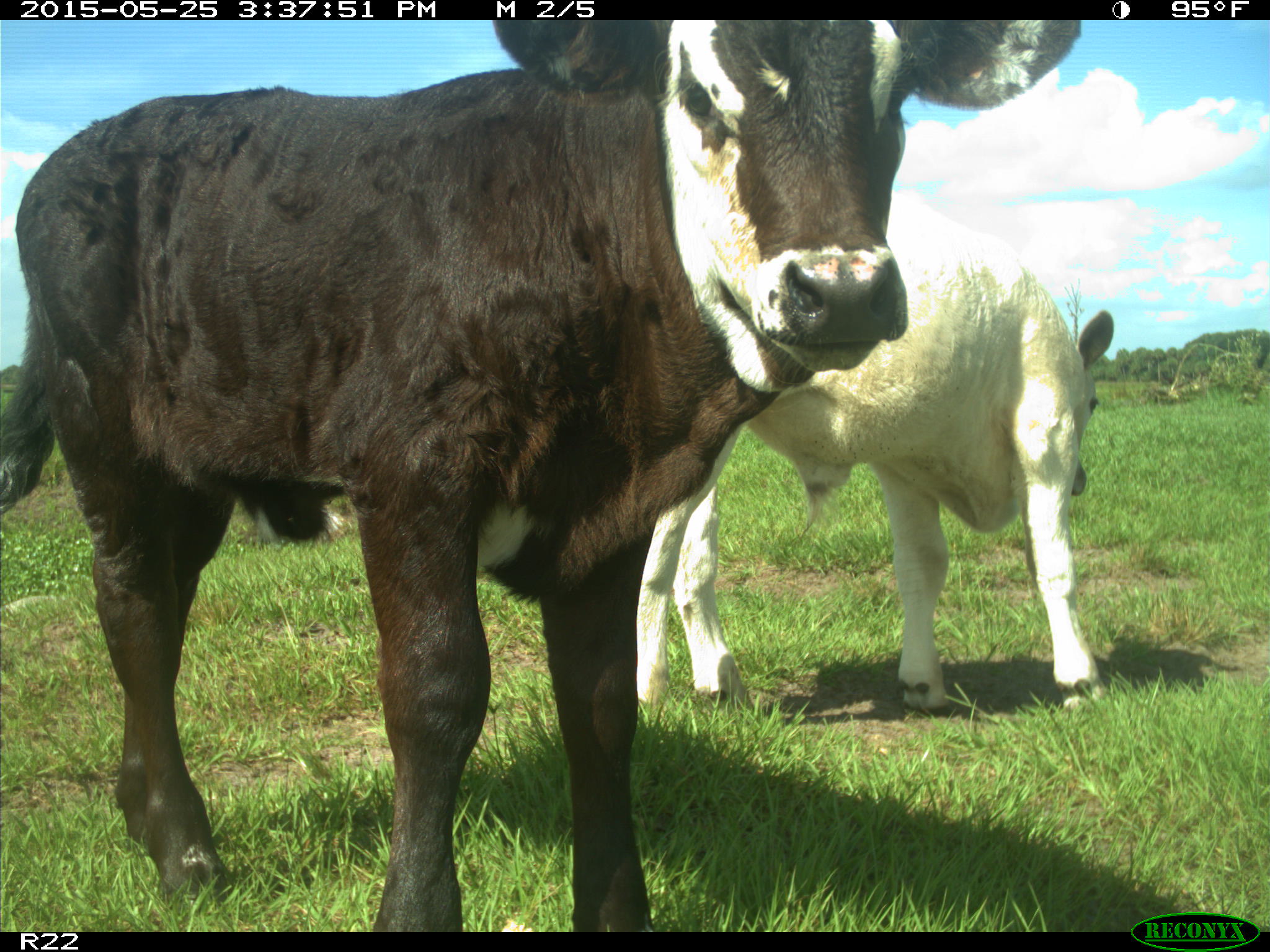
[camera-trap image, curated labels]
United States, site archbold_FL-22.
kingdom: Animalia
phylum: Chordata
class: Mammalia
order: Artiodactyla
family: Bovidae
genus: Bos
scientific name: Bos taurus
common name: domestic cow